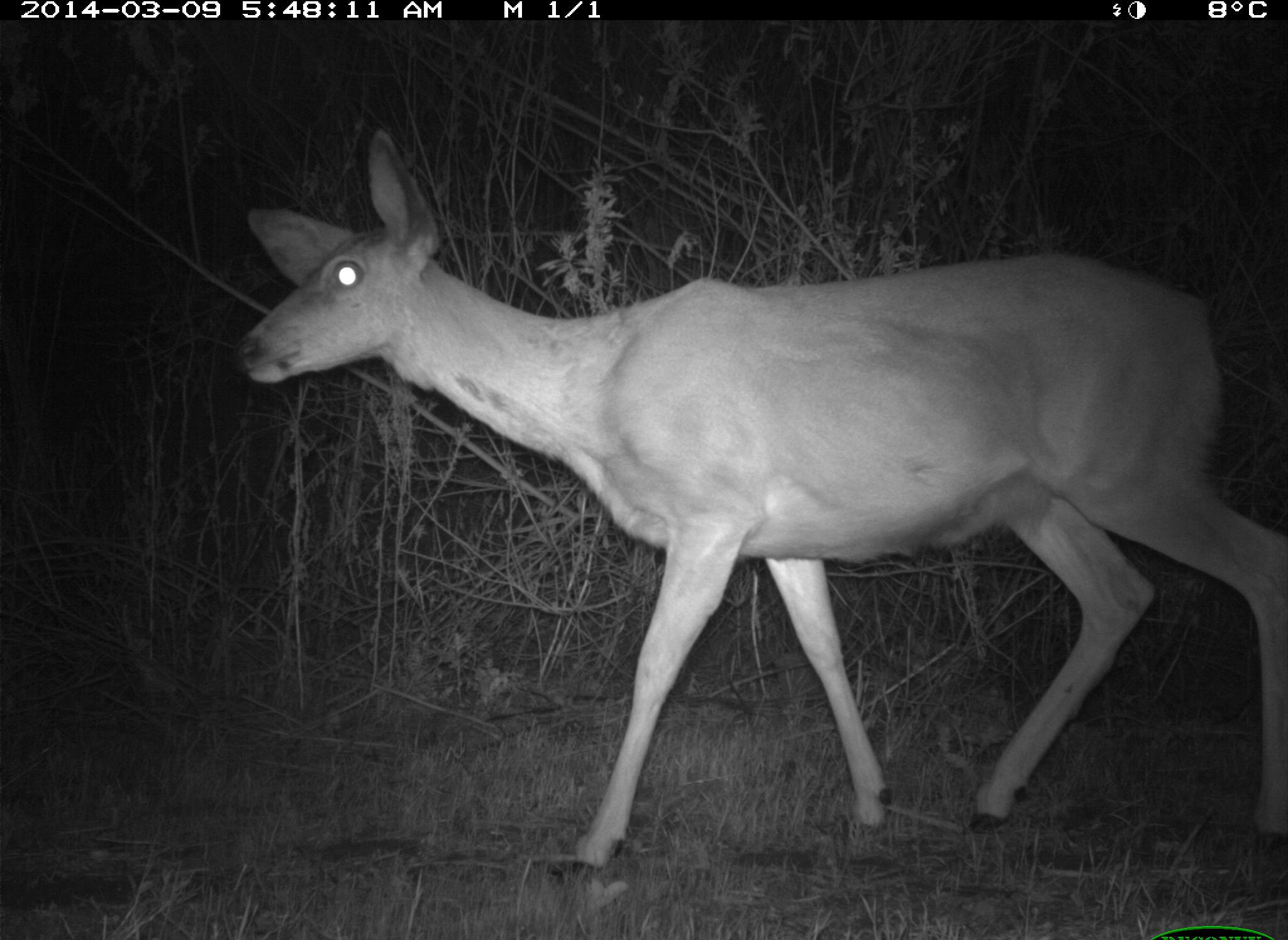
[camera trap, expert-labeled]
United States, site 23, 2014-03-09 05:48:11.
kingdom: Animalia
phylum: Chordata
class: Mammalia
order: Artiodactyla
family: Cervidae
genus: Odocoileus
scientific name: Odocoileus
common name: deer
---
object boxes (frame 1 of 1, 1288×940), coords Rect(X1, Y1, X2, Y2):
deer: Rect(230, 127, 1288, 867)